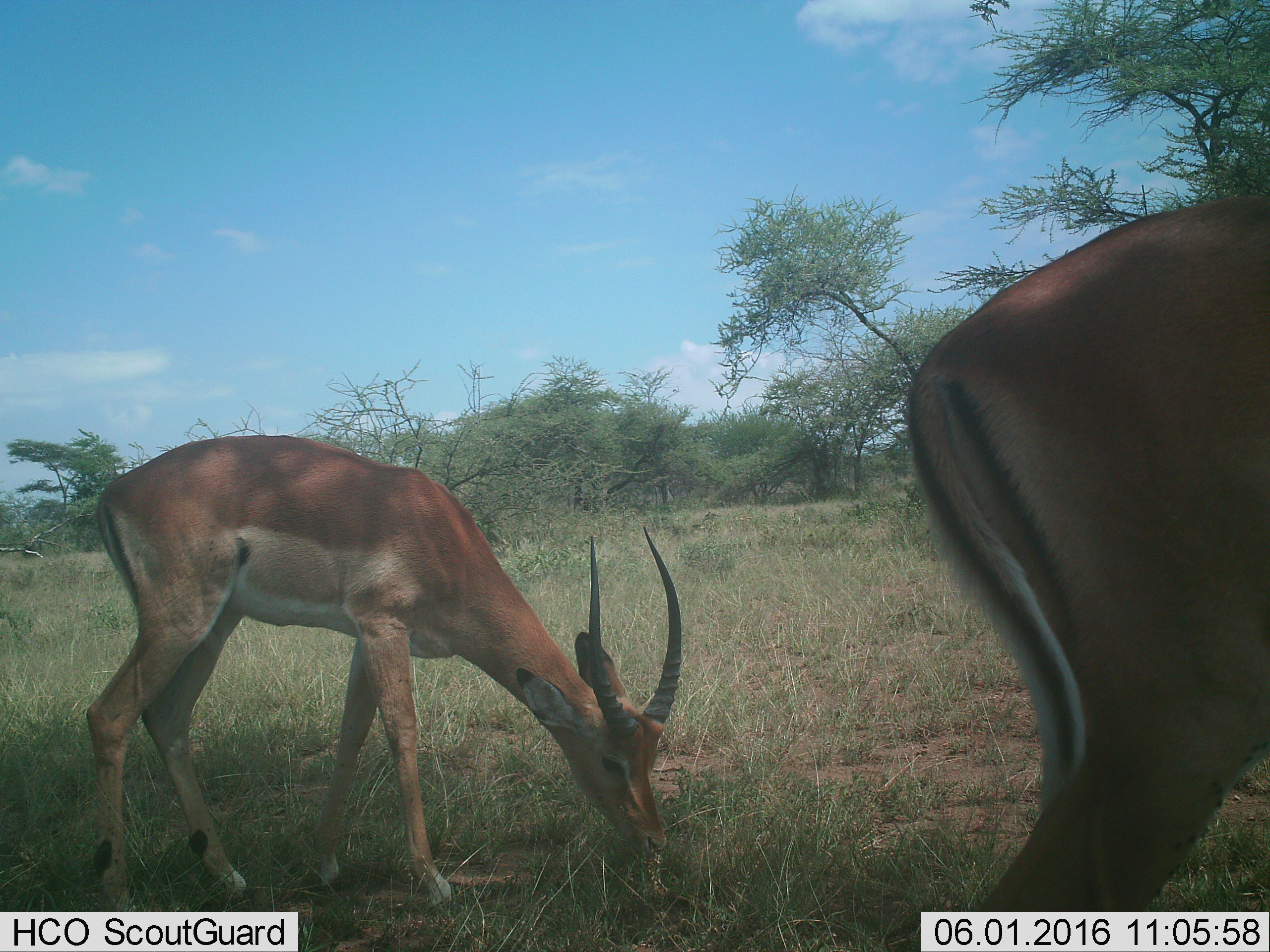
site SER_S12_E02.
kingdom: Animalia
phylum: Chordata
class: Mammalia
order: Artiodactyla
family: Bovidae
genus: Aepyceros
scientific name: Aepyceros melampus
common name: impala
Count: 2.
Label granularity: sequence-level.